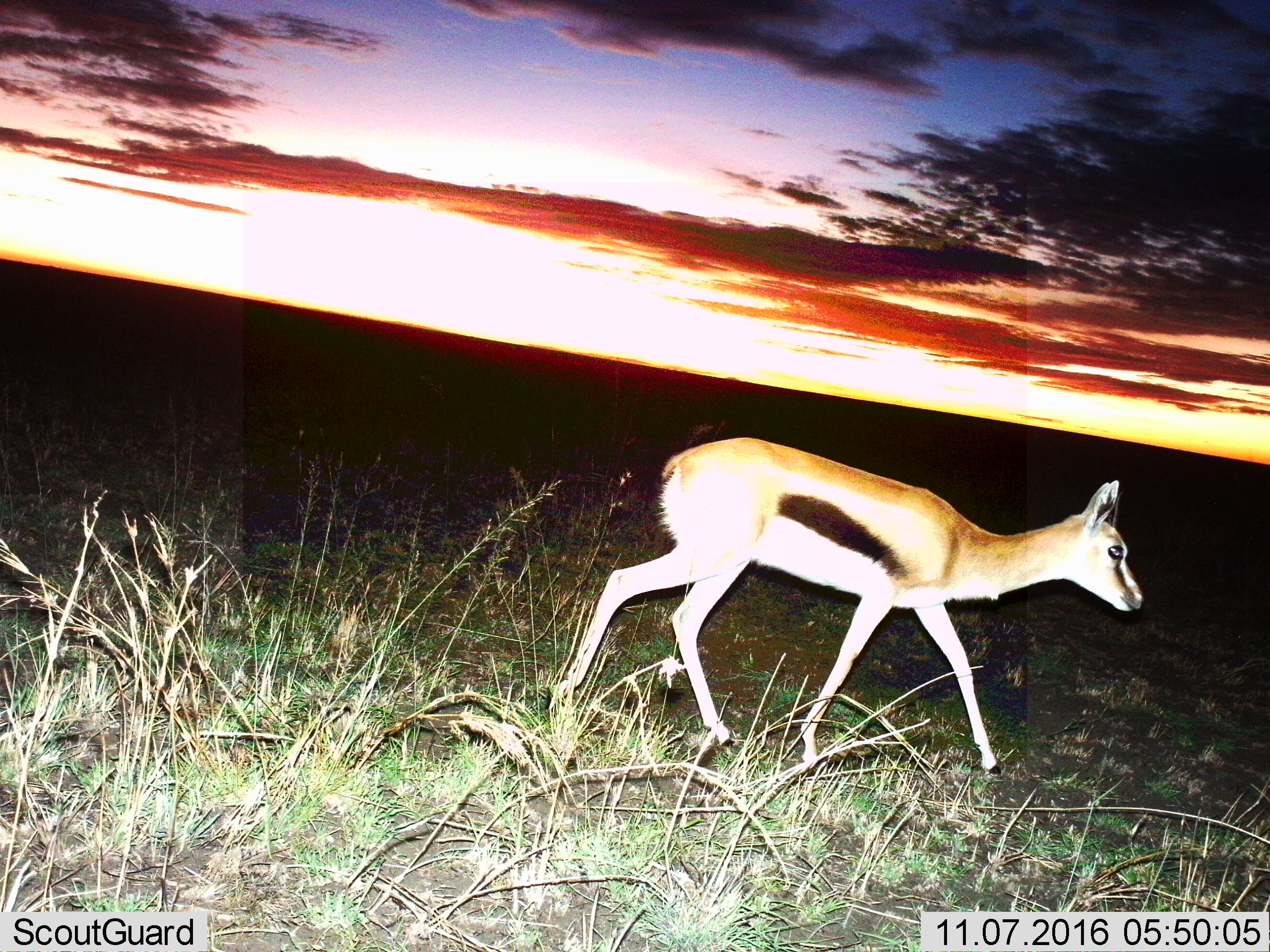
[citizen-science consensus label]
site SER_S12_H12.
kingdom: Animalia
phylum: Chordata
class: Mammalia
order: Artiodactyla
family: Bovidae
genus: Eudorcas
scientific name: Eudorcas thomsonii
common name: thomson's gazelle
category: gazellethomsons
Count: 1.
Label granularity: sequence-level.